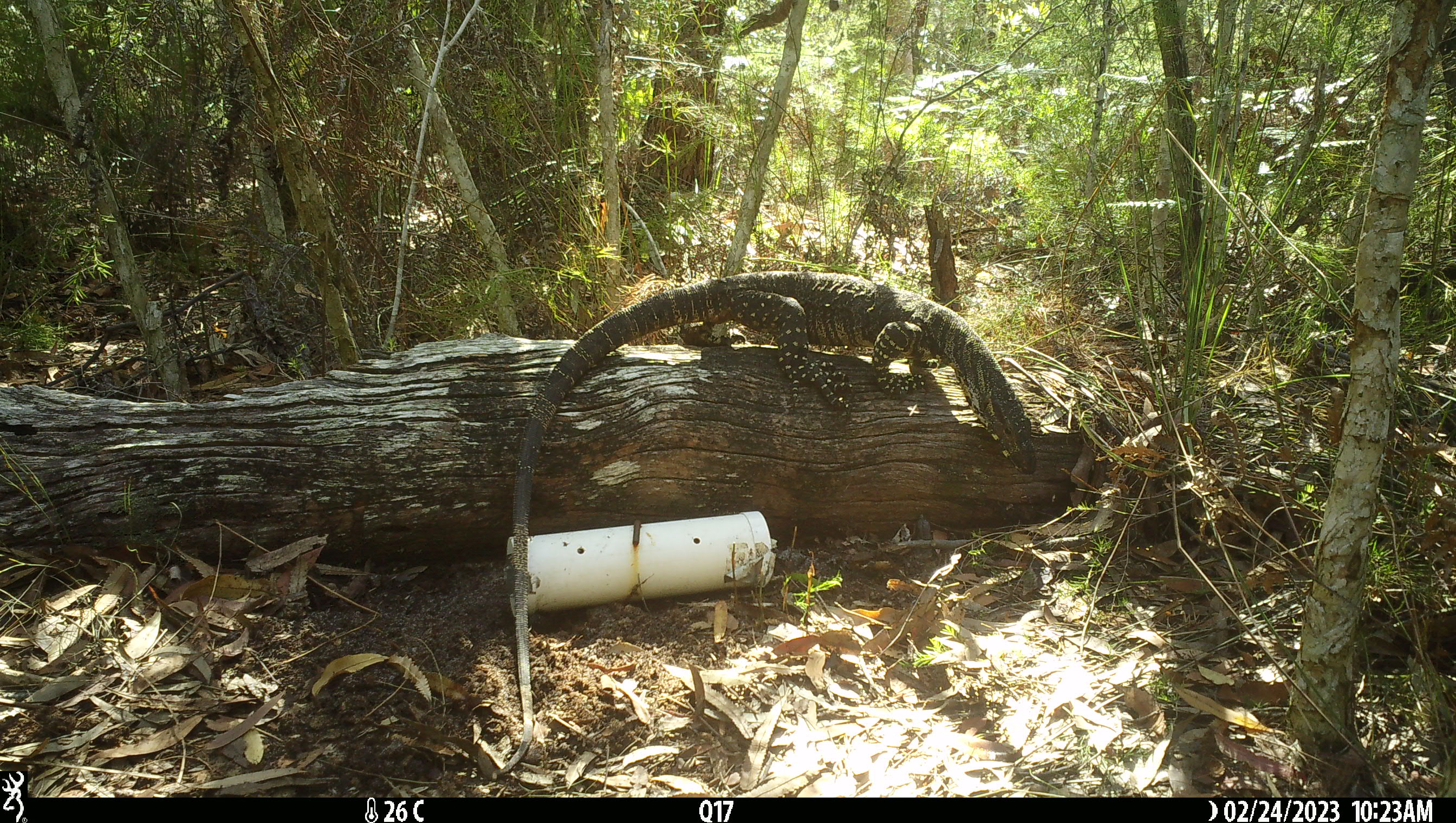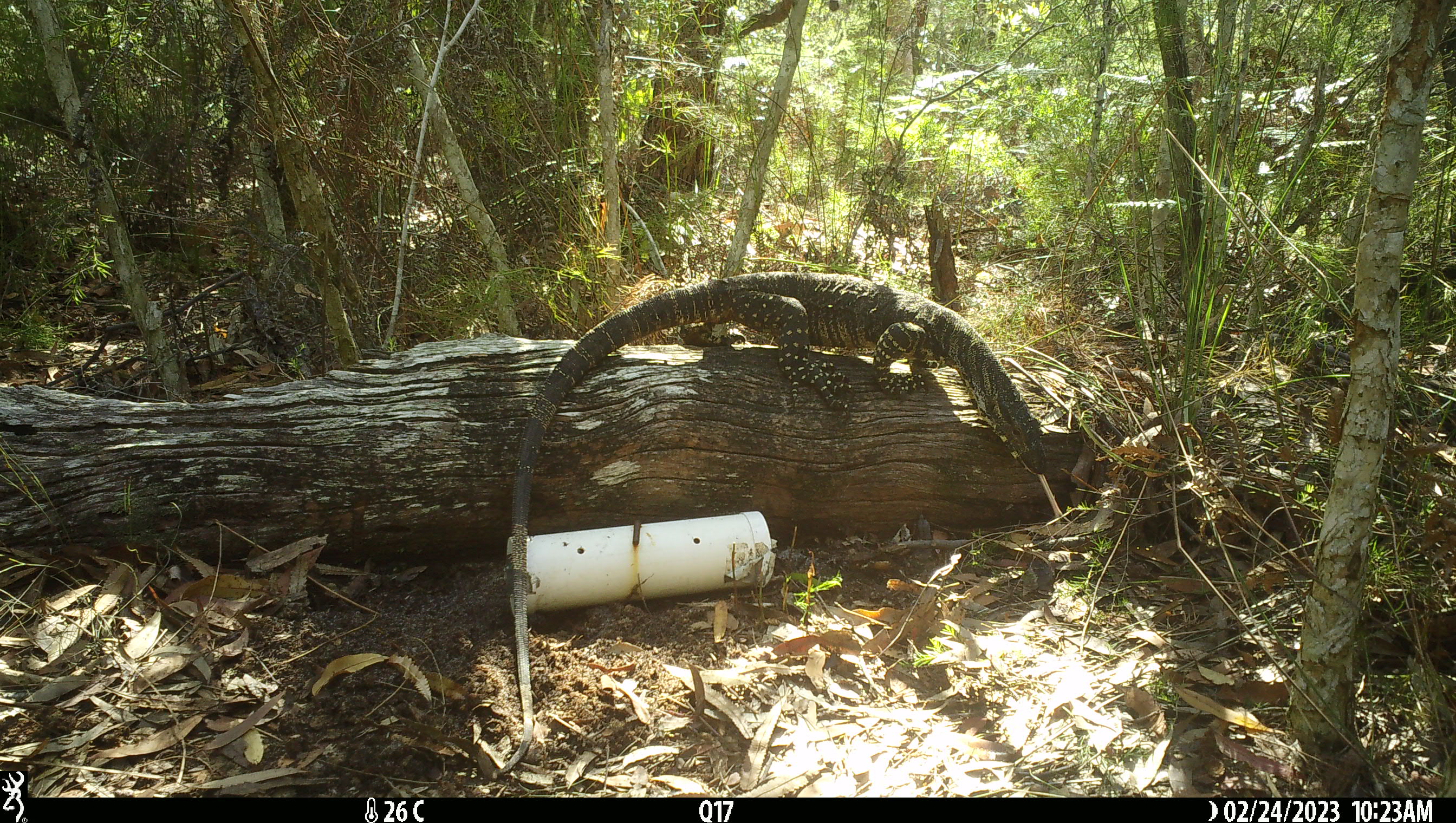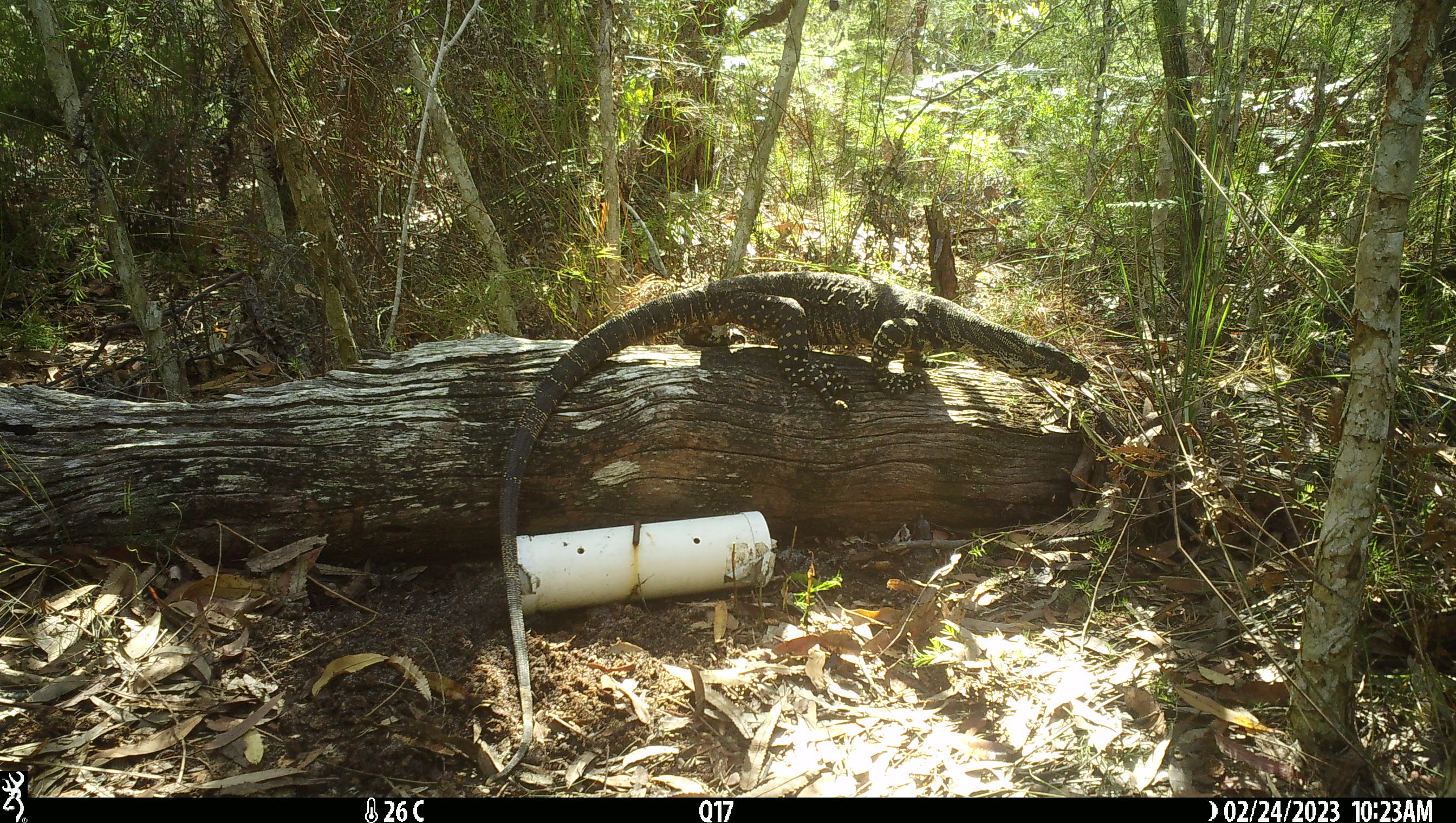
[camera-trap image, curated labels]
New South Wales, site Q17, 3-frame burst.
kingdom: Animalia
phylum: Chordata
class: Reptilia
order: Squamata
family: Varanidae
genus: Varanus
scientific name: Varanus varius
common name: lace monitor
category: goanna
Goanna (lace monitor) (Varanus varius).